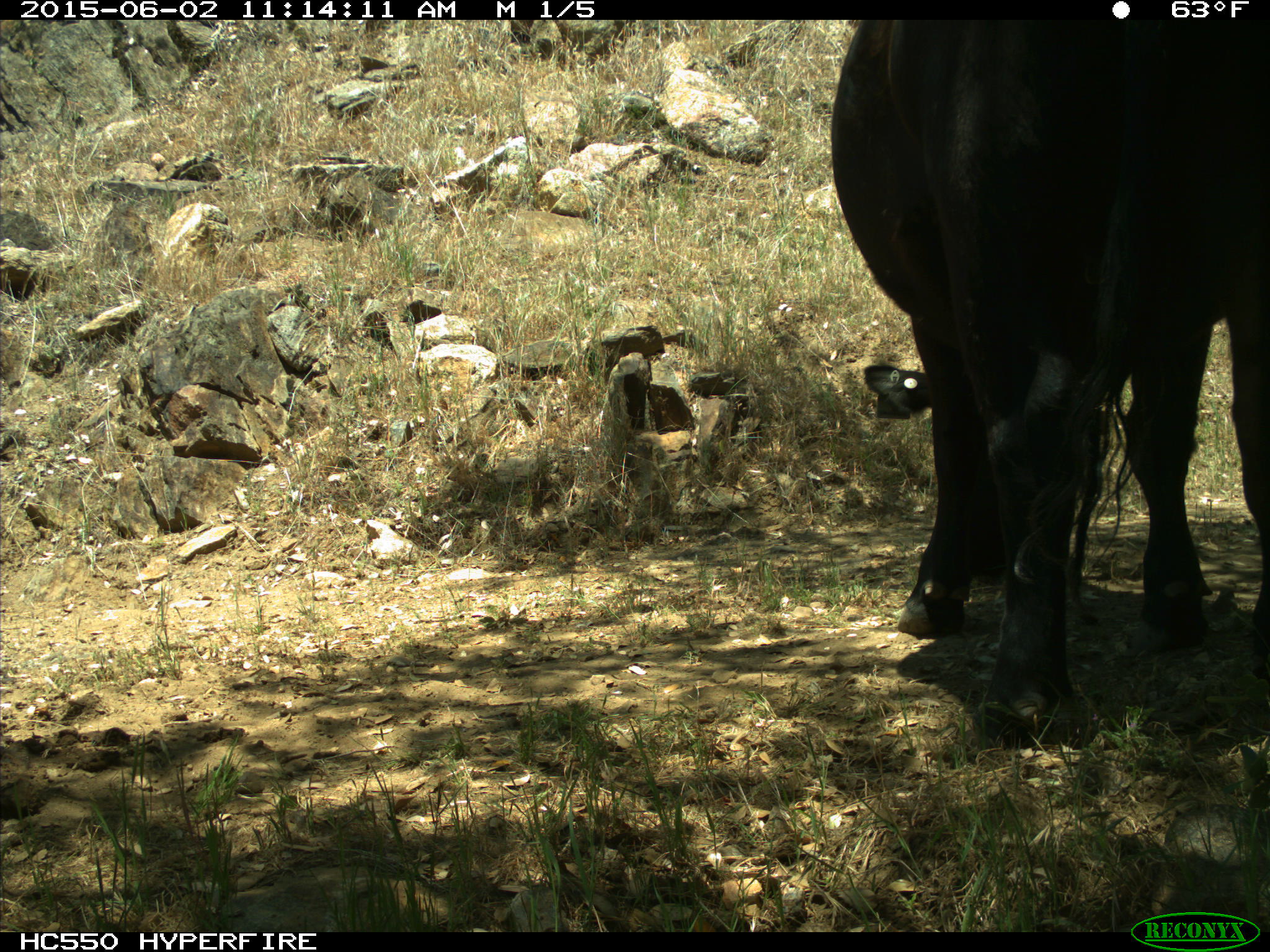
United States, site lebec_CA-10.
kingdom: Animalia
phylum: Chordata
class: Mammalia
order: Artiodactyla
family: Bovidae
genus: Bos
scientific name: Bos taurus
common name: domestic cow